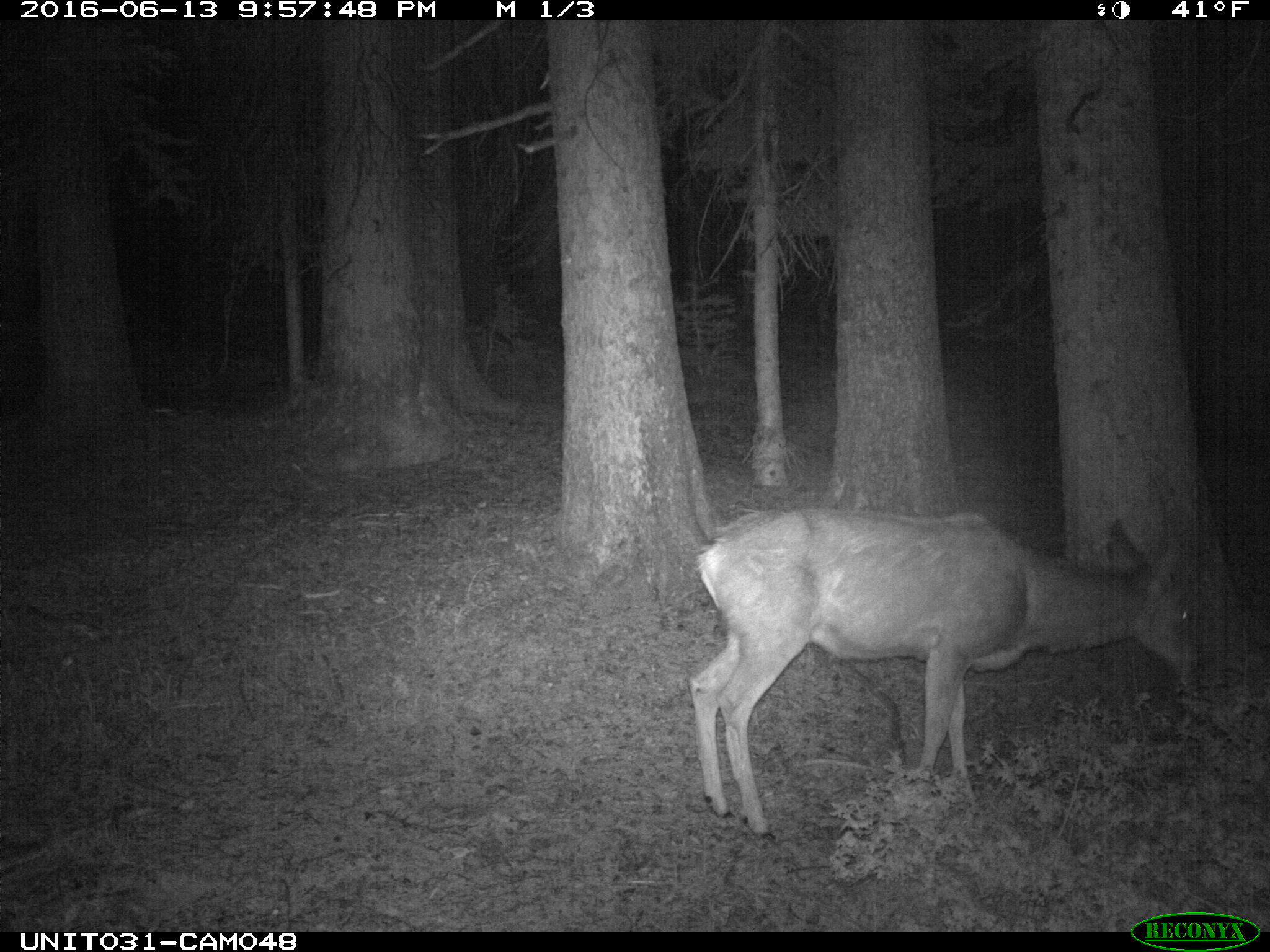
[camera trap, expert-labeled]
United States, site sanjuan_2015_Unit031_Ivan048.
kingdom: Animalia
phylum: Chordata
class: Mammalia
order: Artiodactyla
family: Cervidae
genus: Odocoileus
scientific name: Odocoileus hemionus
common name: mule deer